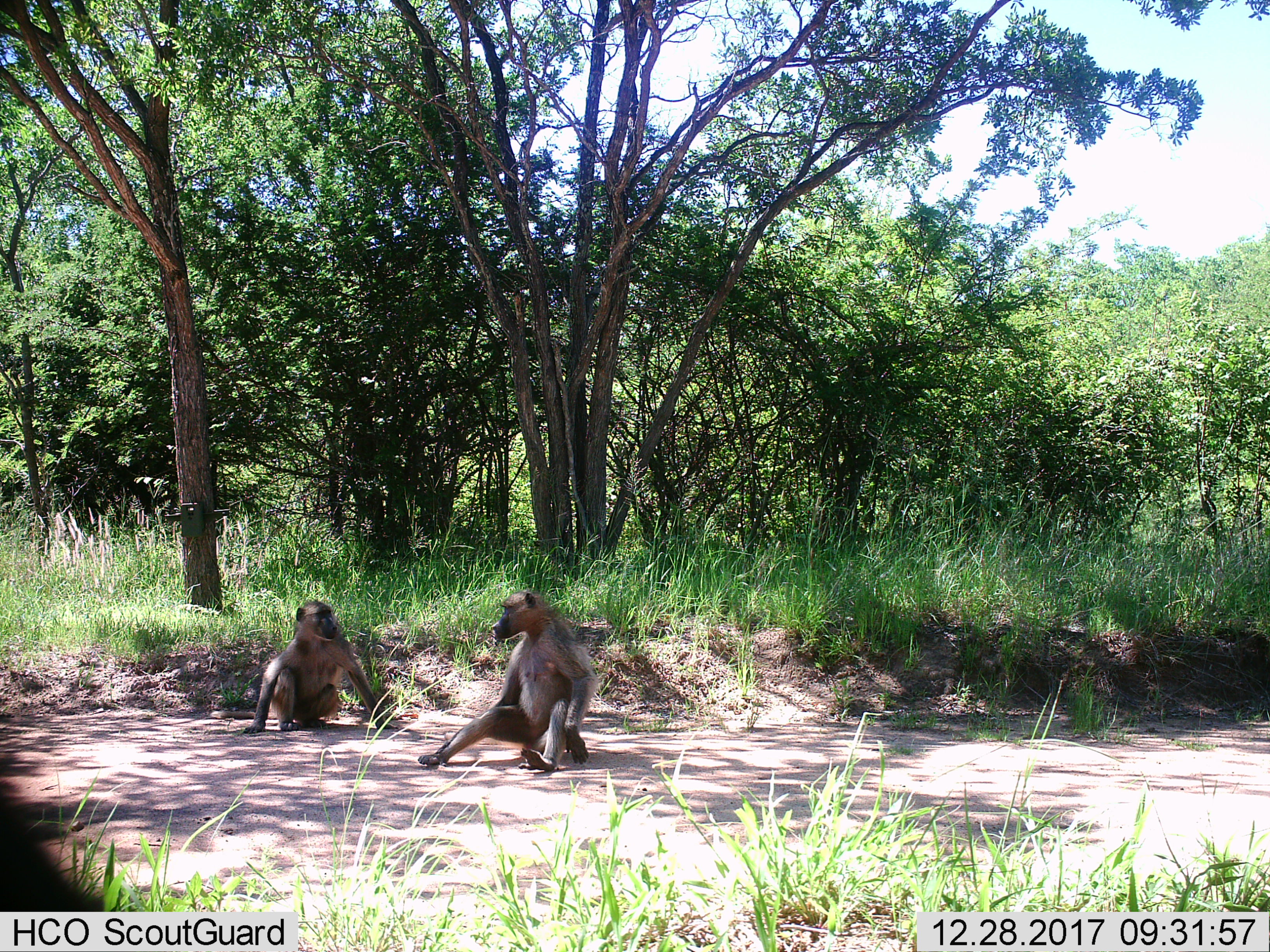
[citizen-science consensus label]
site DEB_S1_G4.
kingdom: Animalia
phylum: Chordata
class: Mammalia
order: Primates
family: Cercopithecidae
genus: Papio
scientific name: Papio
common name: baboon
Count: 2.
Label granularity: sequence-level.